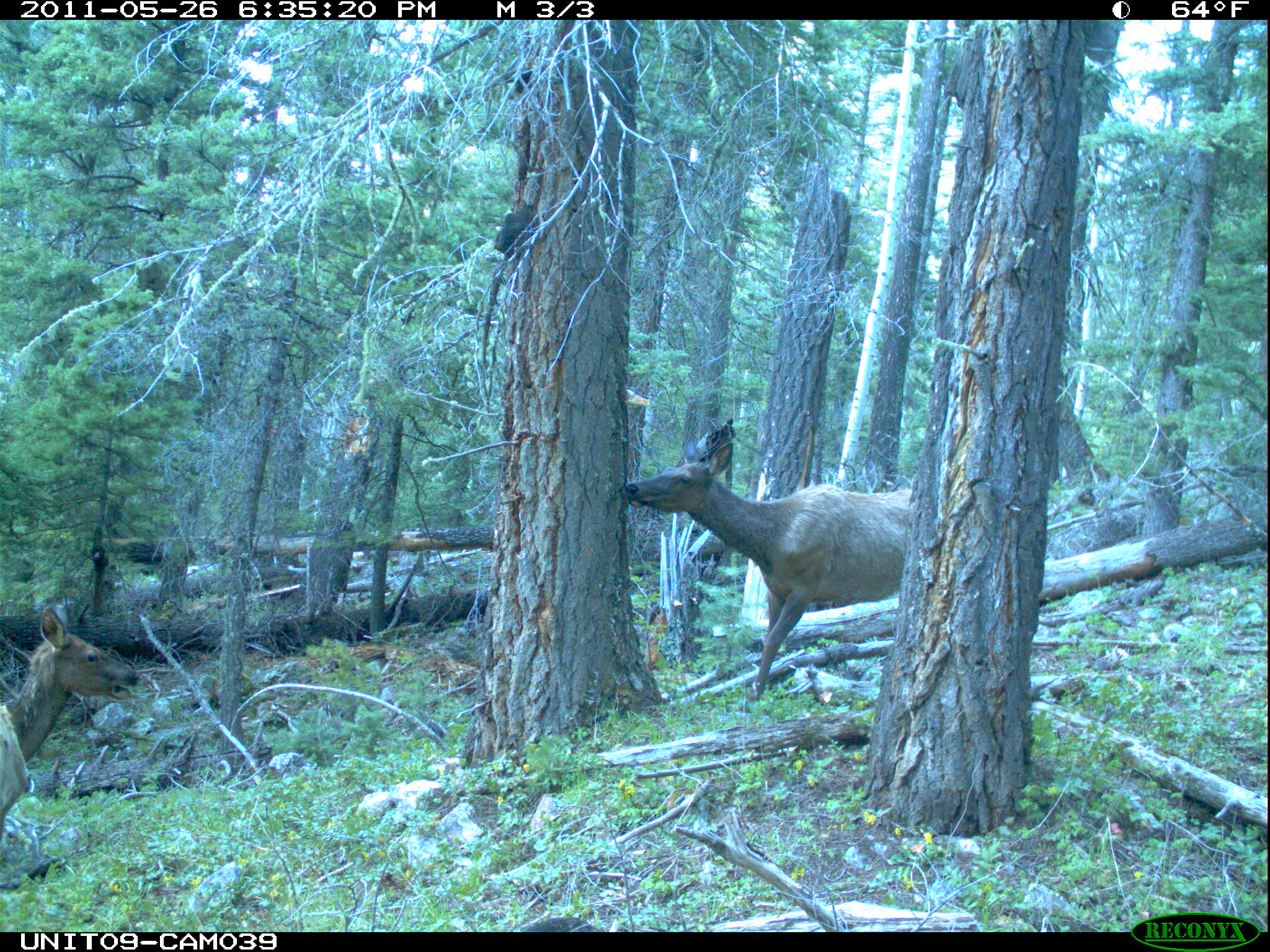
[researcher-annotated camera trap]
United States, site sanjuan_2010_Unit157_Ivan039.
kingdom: Animalia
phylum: Chordata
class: Mammalia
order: Artiodactyla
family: Cervidae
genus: Cervus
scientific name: Cervus elaphus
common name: red deer